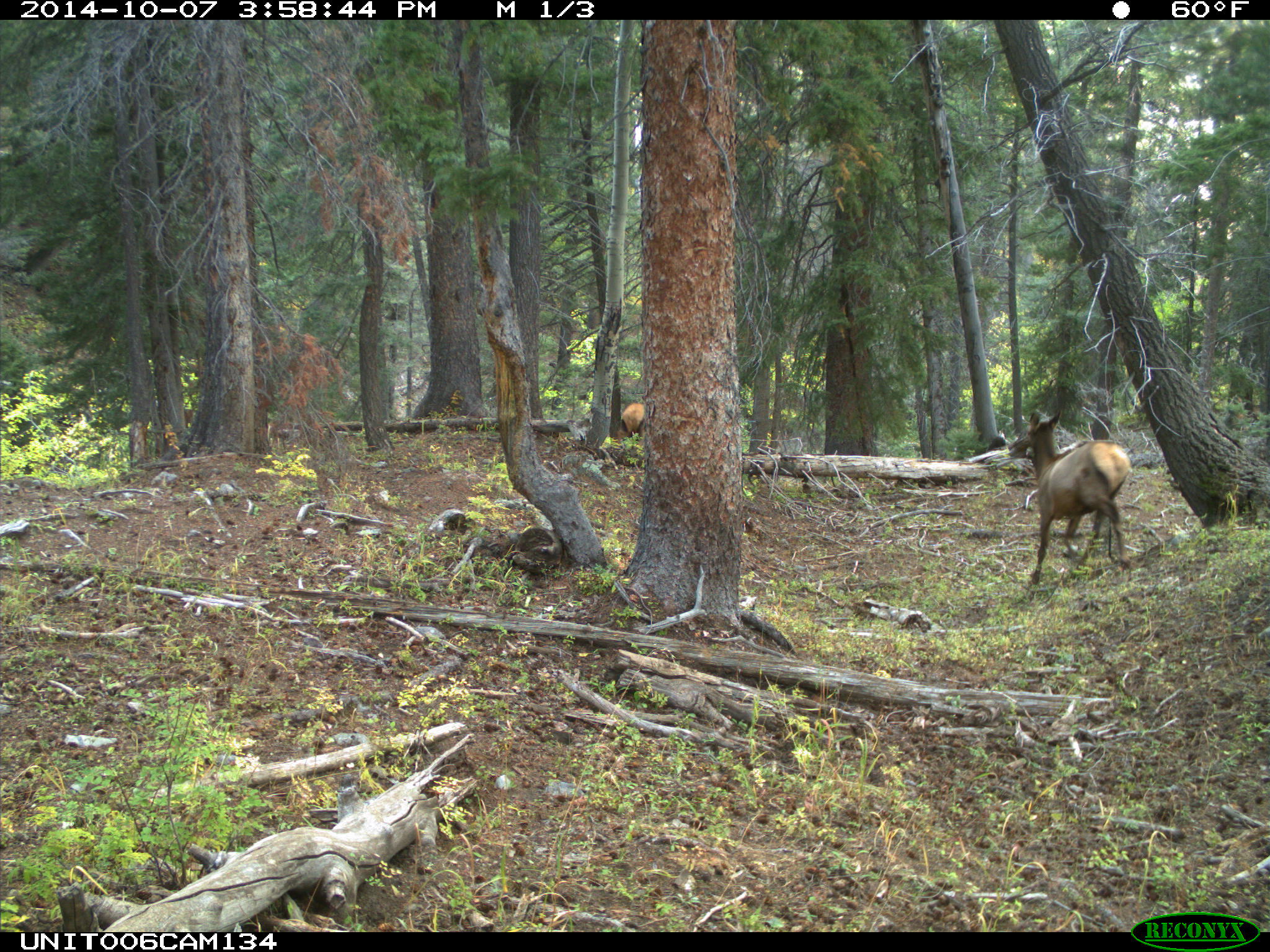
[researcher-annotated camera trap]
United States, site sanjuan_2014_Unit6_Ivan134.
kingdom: Animalia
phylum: Chordata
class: Mammalia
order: Artiodactyla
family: Cervidae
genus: Cervus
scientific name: Cervus elaphus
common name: red deer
Cervus elaphus (red deer).